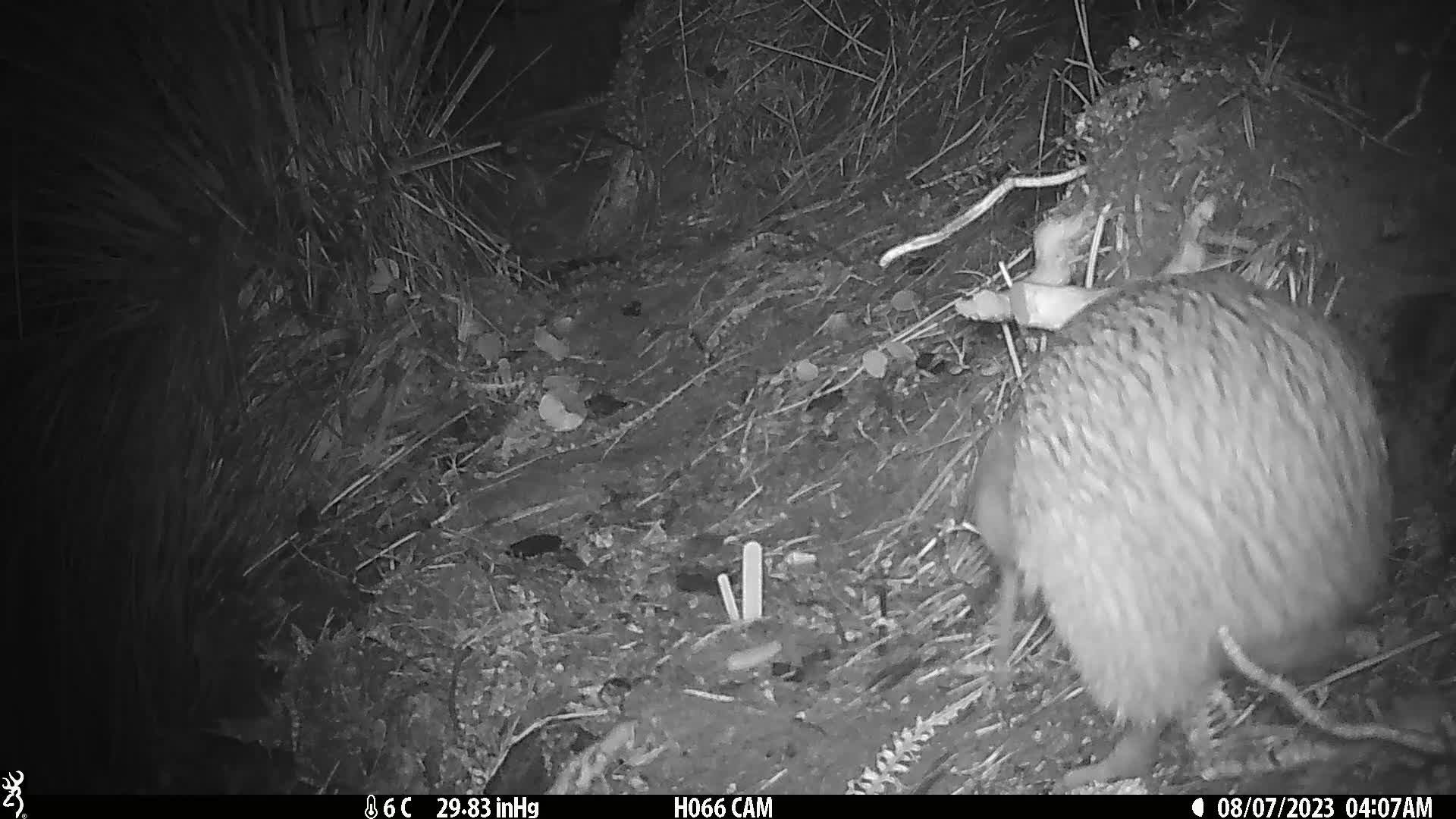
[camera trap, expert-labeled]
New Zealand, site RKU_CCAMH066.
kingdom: Animalia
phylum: Chordata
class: Aves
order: Apterygiformes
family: Apterygidae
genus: Apteryx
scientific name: Apteryx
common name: kiwi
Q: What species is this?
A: Kiwi (Apteryx).